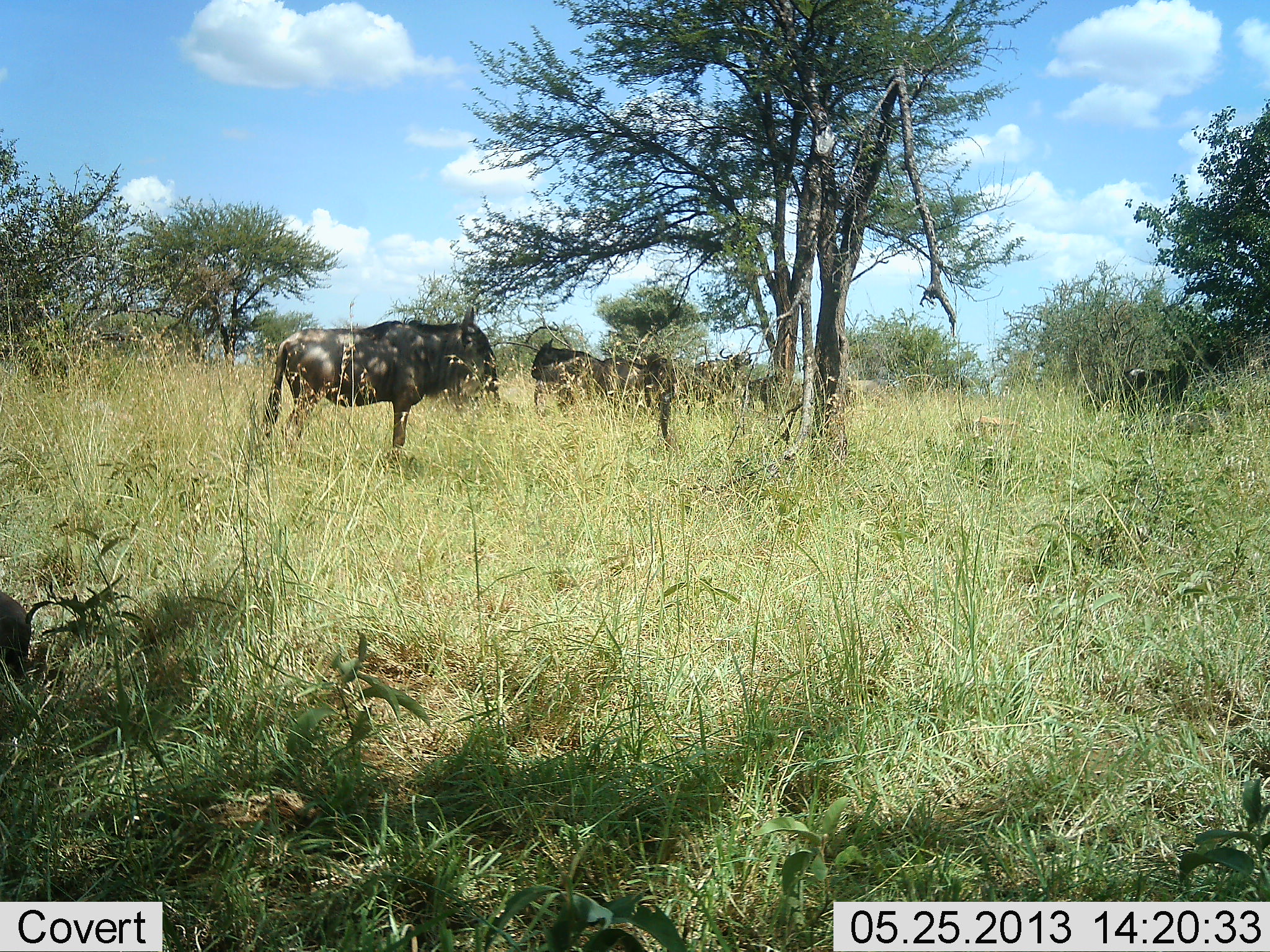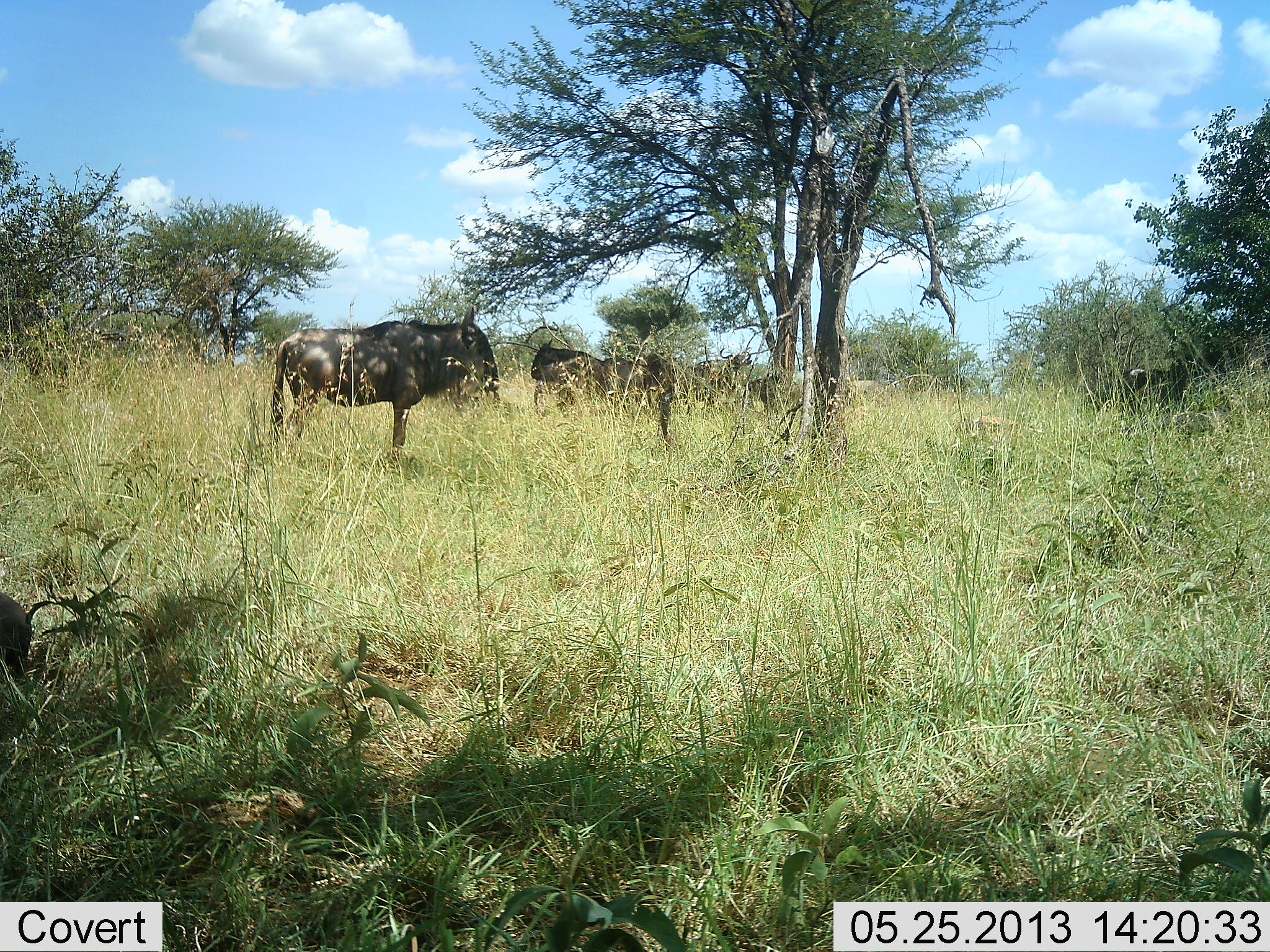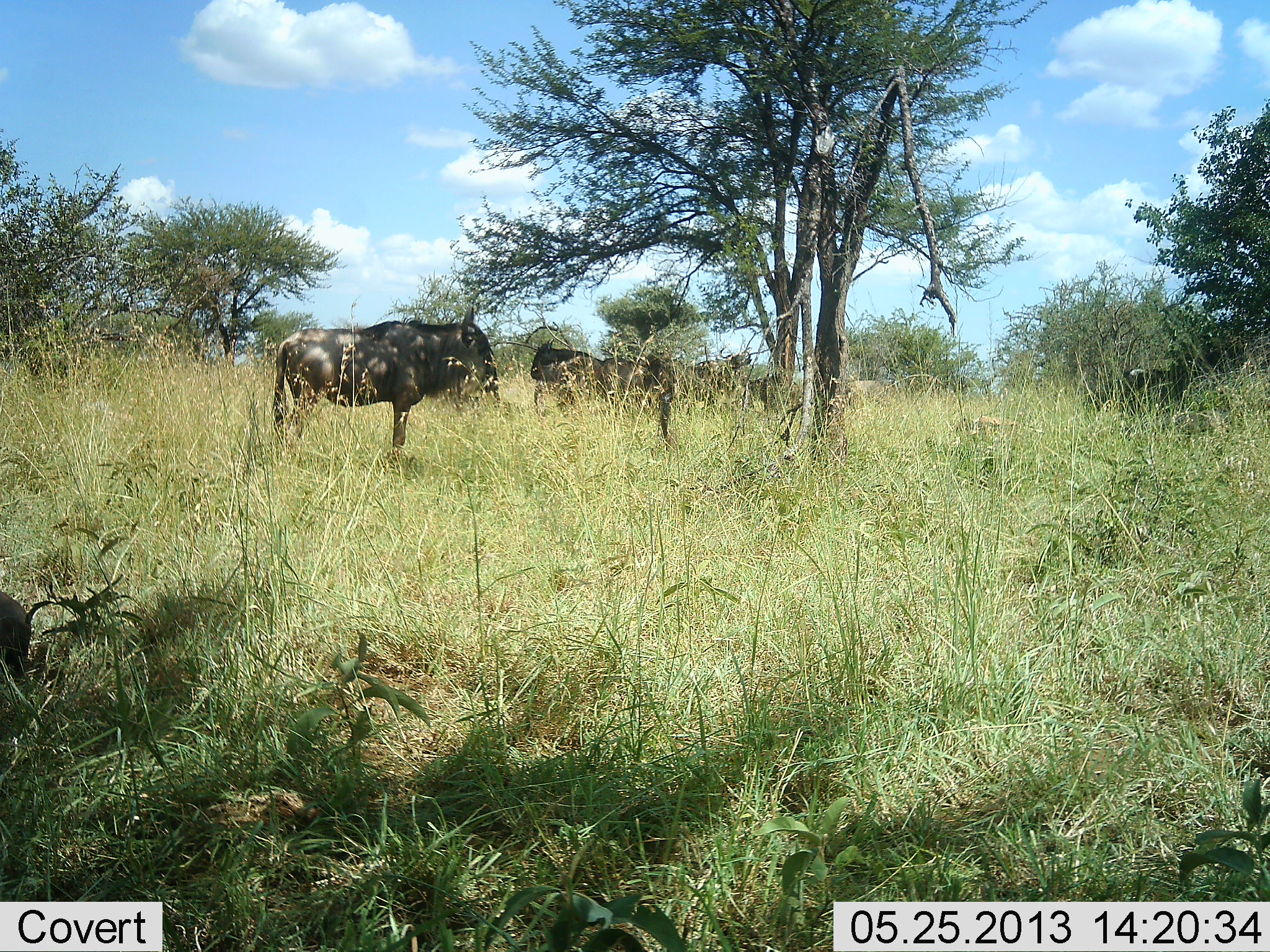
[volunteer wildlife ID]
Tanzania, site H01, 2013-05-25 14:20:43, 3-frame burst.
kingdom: Animalia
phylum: Chordata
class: Mammalia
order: Artiodactyla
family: Bovidae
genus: Connochaetes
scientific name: Connochaetes taurinus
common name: blue wildebeest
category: wildebeest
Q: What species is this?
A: Wildebeest (blue wildebeest) (Connochaetes taurinus).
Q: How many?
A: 4.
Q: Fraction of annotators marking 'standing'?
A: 89%.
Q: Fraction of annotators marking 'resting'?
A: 21%.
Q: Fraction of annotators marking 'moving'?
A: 0%.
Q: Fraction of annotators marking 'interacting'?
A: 0%.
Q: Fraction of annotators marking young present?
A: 0%.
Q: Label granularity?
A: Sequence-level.